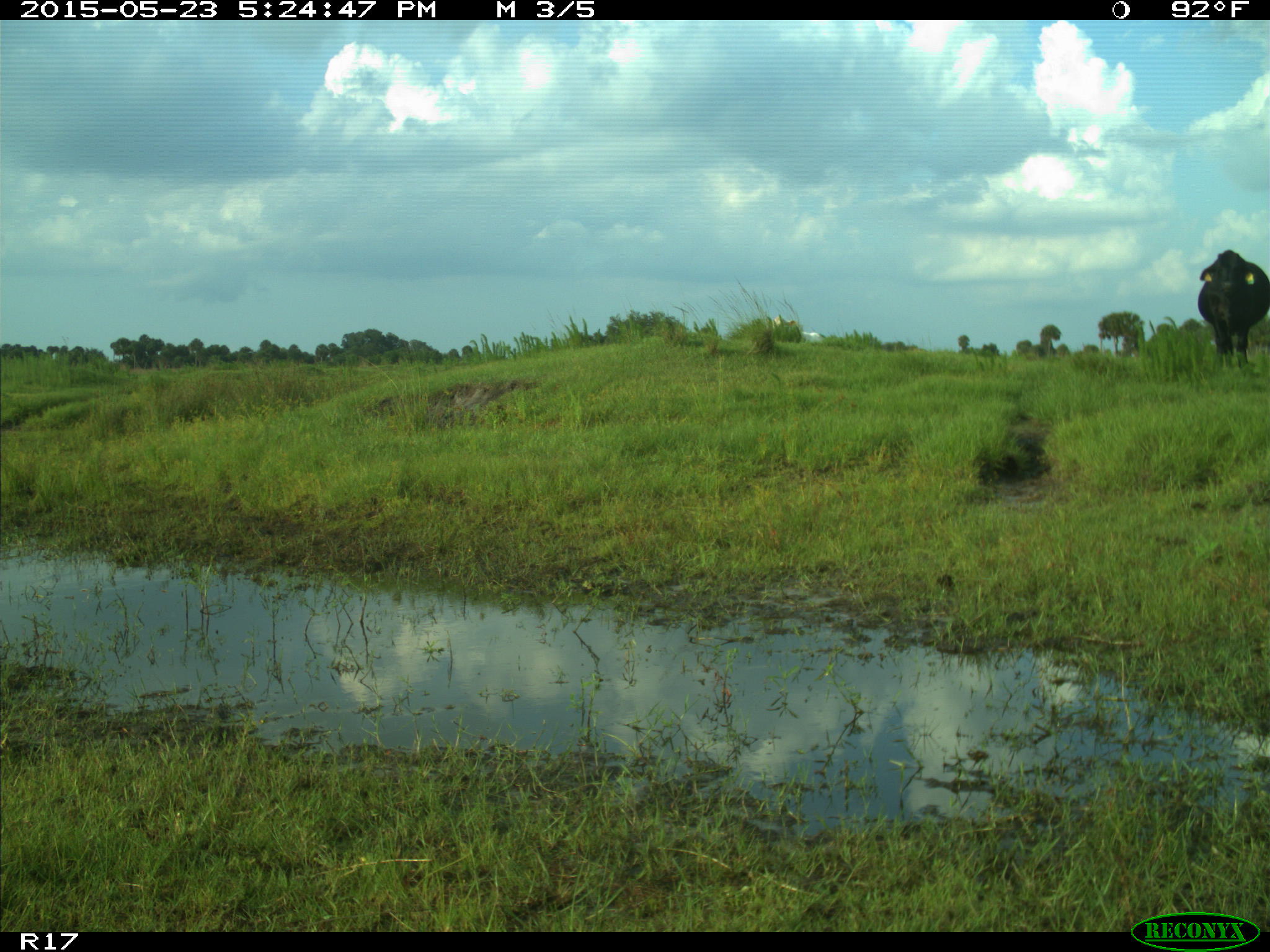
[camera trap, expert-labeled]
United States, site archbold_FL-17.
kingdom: Animalia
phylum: Chordata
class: Mammalia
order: Artiodactyla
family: Bovidae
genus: Bos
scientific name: Bos taurus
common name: domestic cow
Bos taurus (domestic cow).